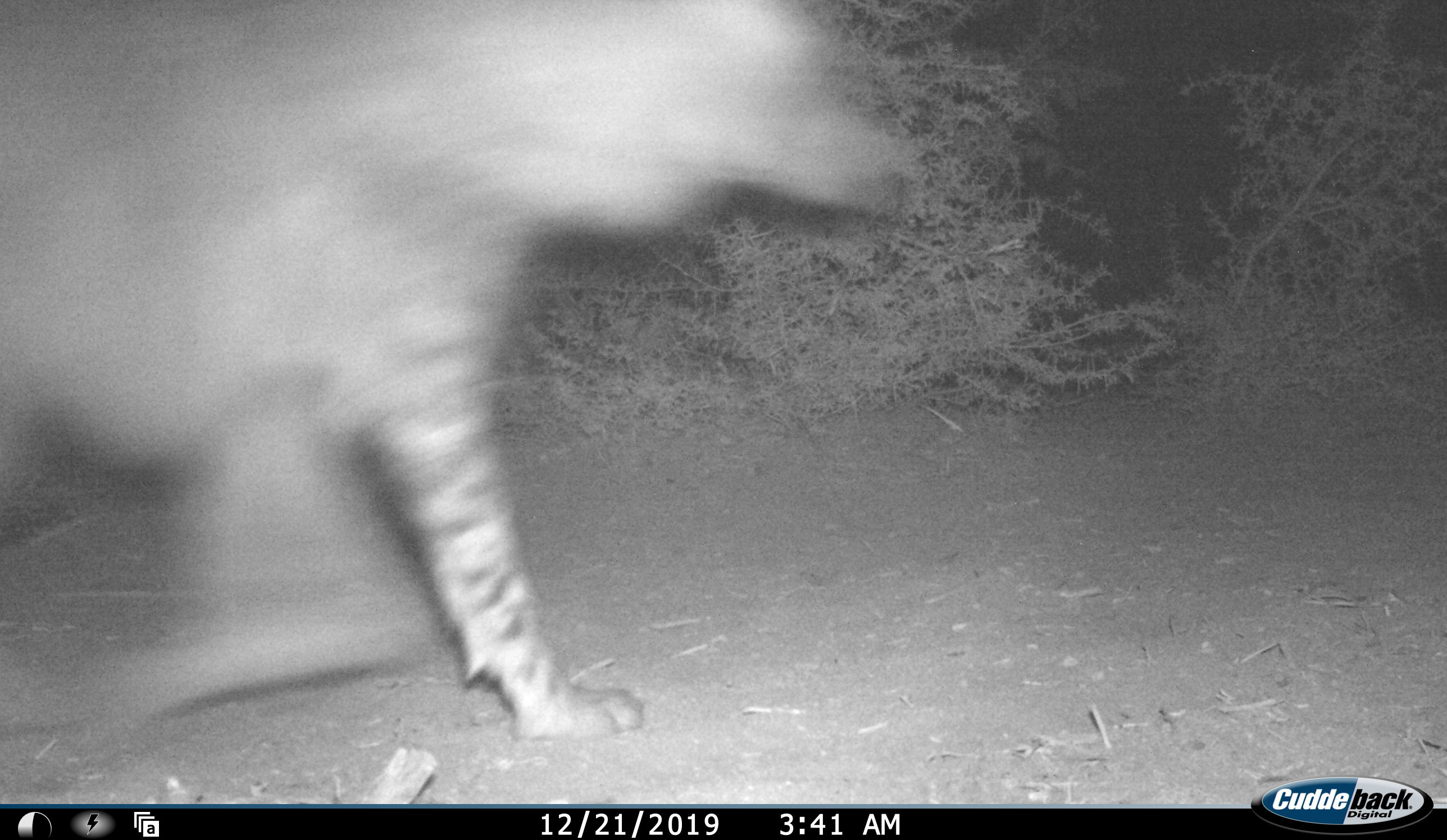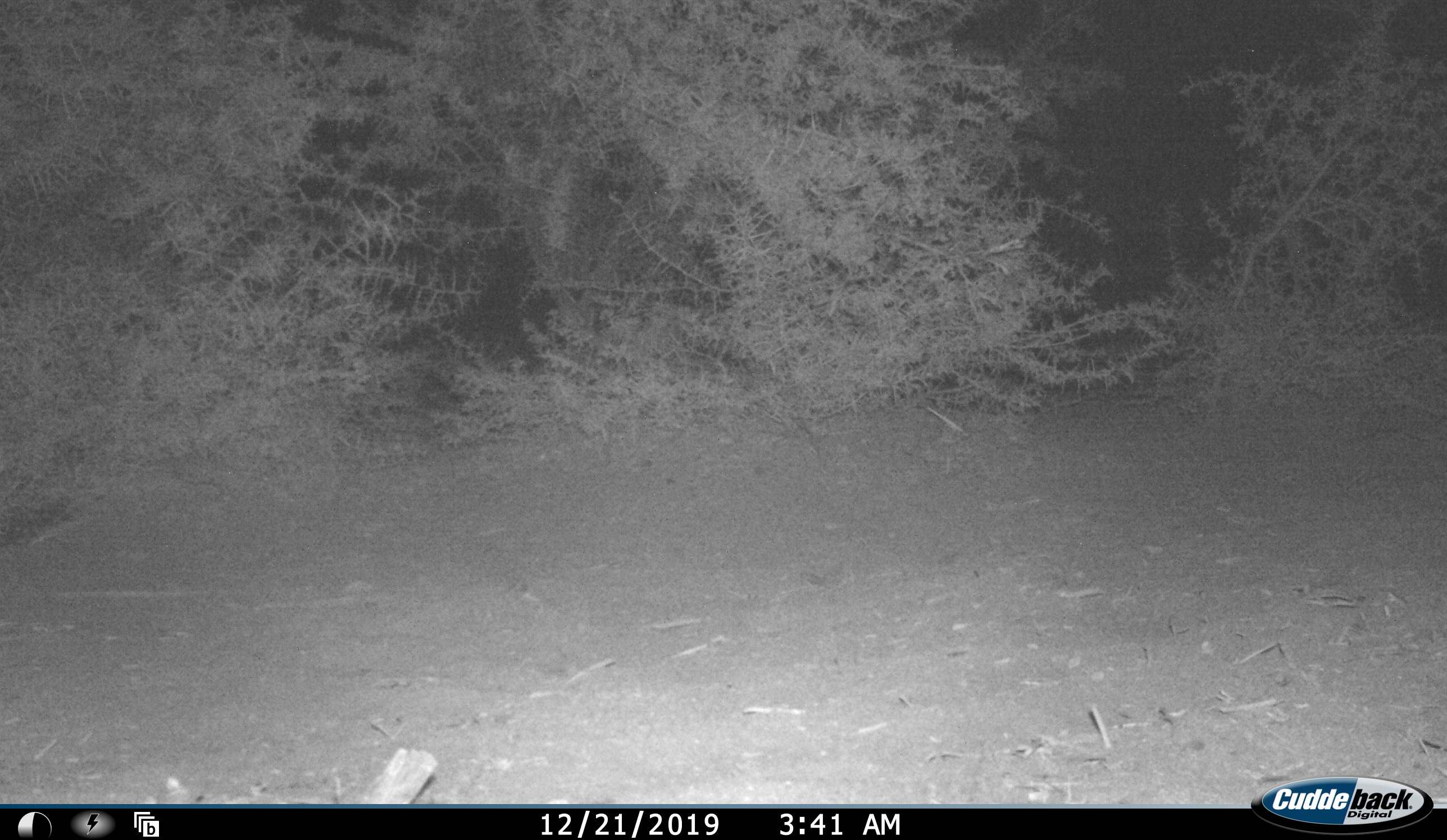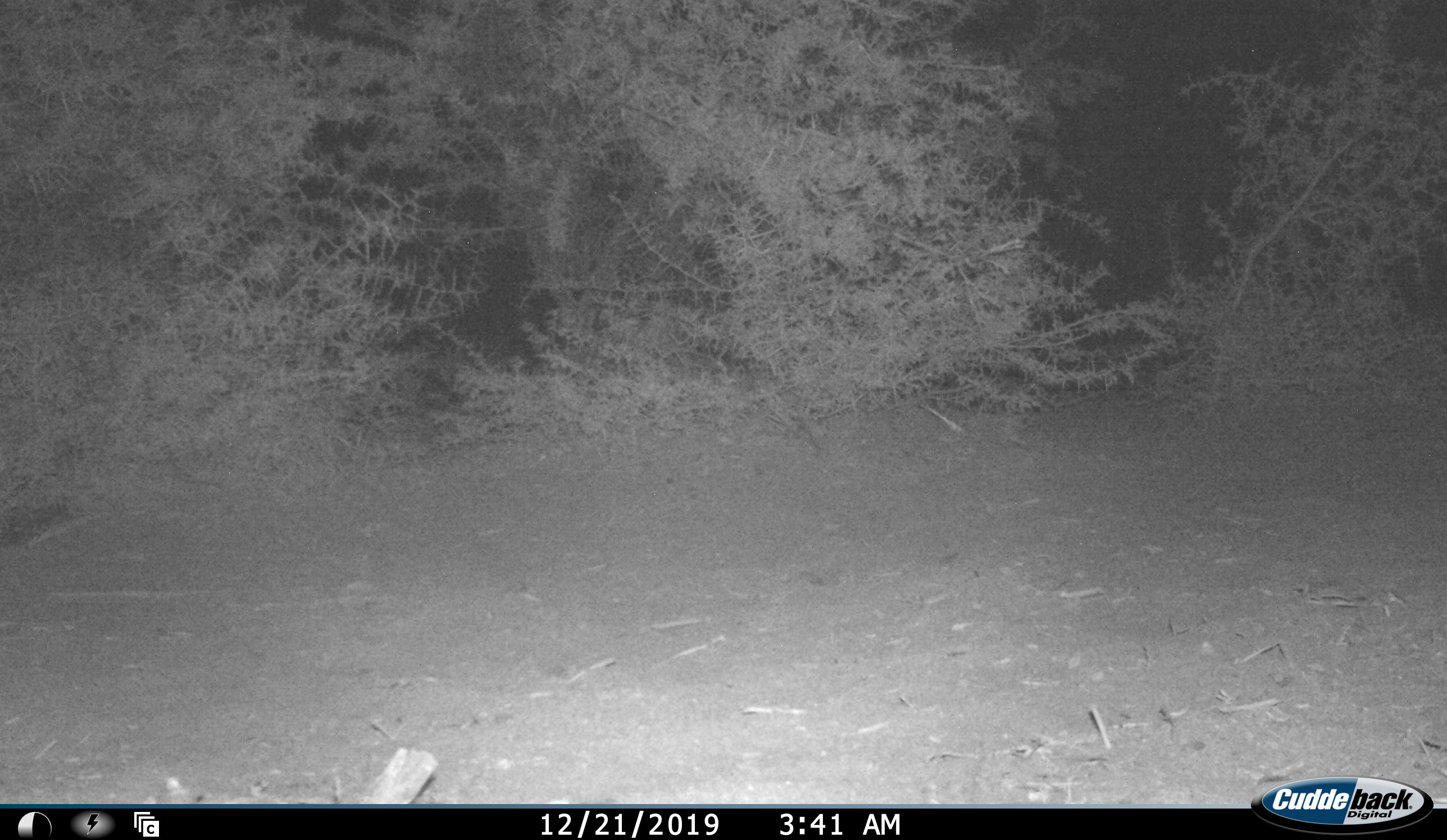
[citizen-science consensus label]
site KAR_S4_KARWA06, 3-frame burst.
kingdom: Animalia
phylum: Chordata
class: Mammalia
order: Carnivora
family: Hyaenidae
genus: Parahyaena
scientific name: Parahyaena brunnea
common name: brown hyena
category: hyenabrown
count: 1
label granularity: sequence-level